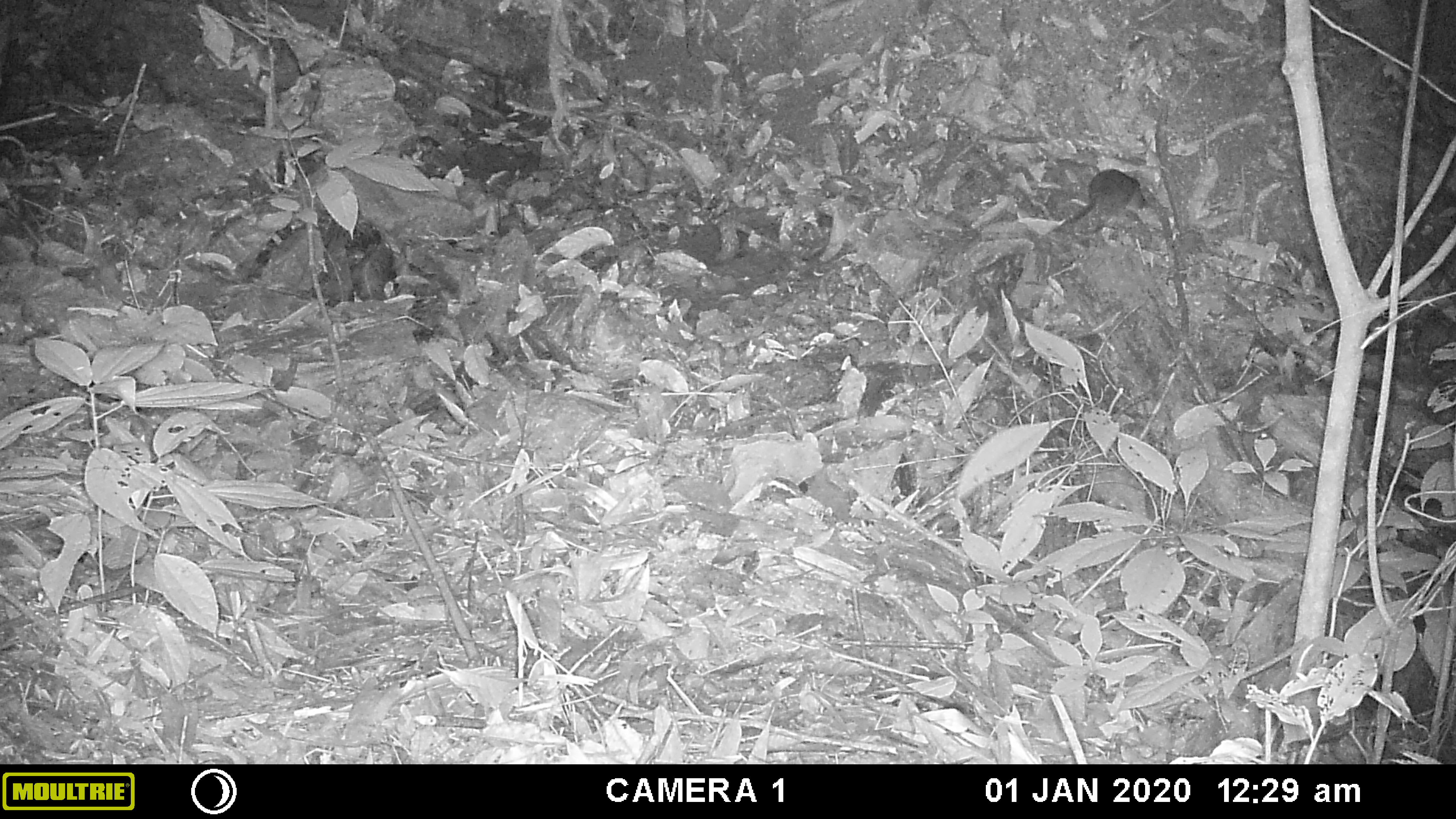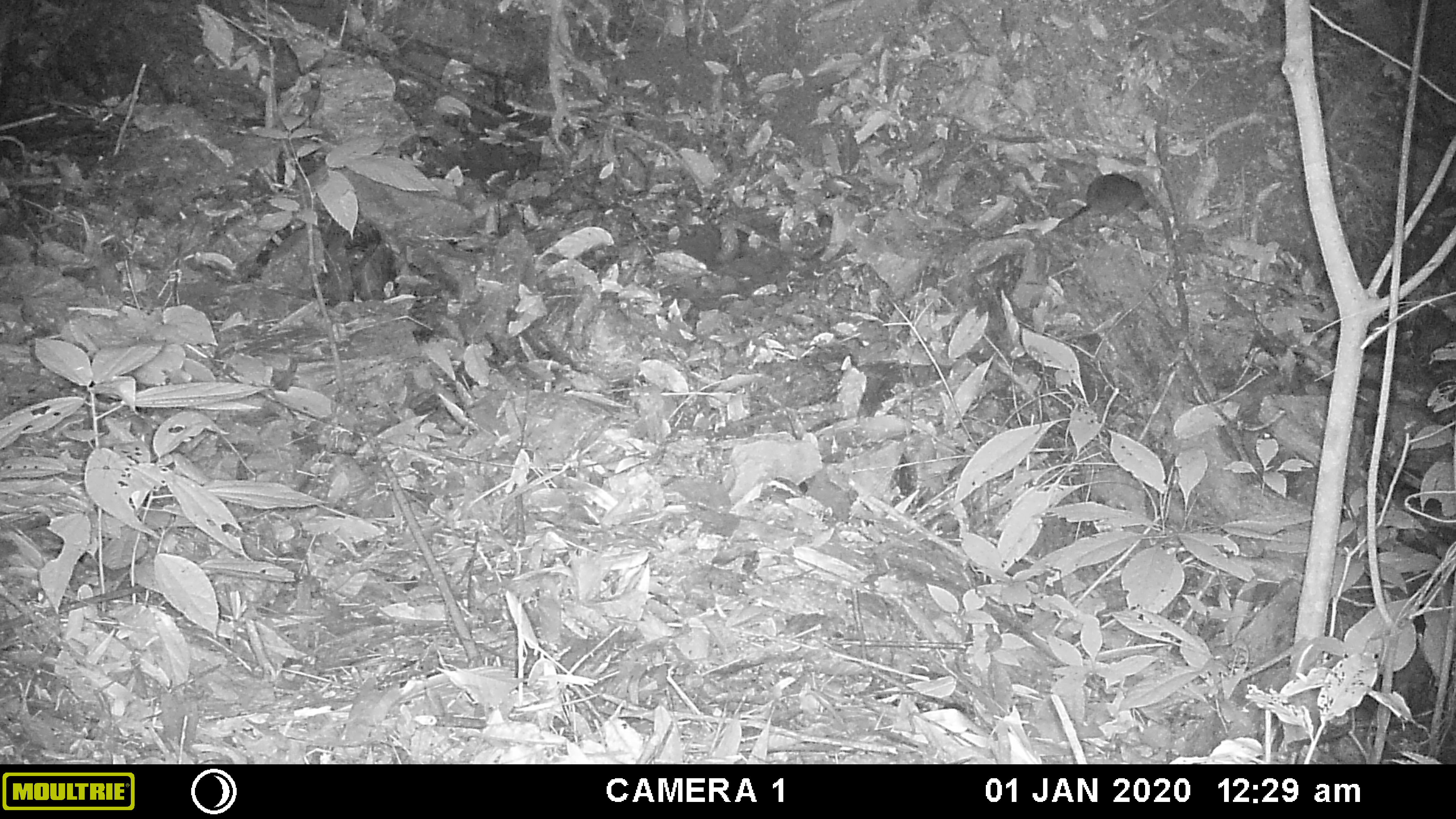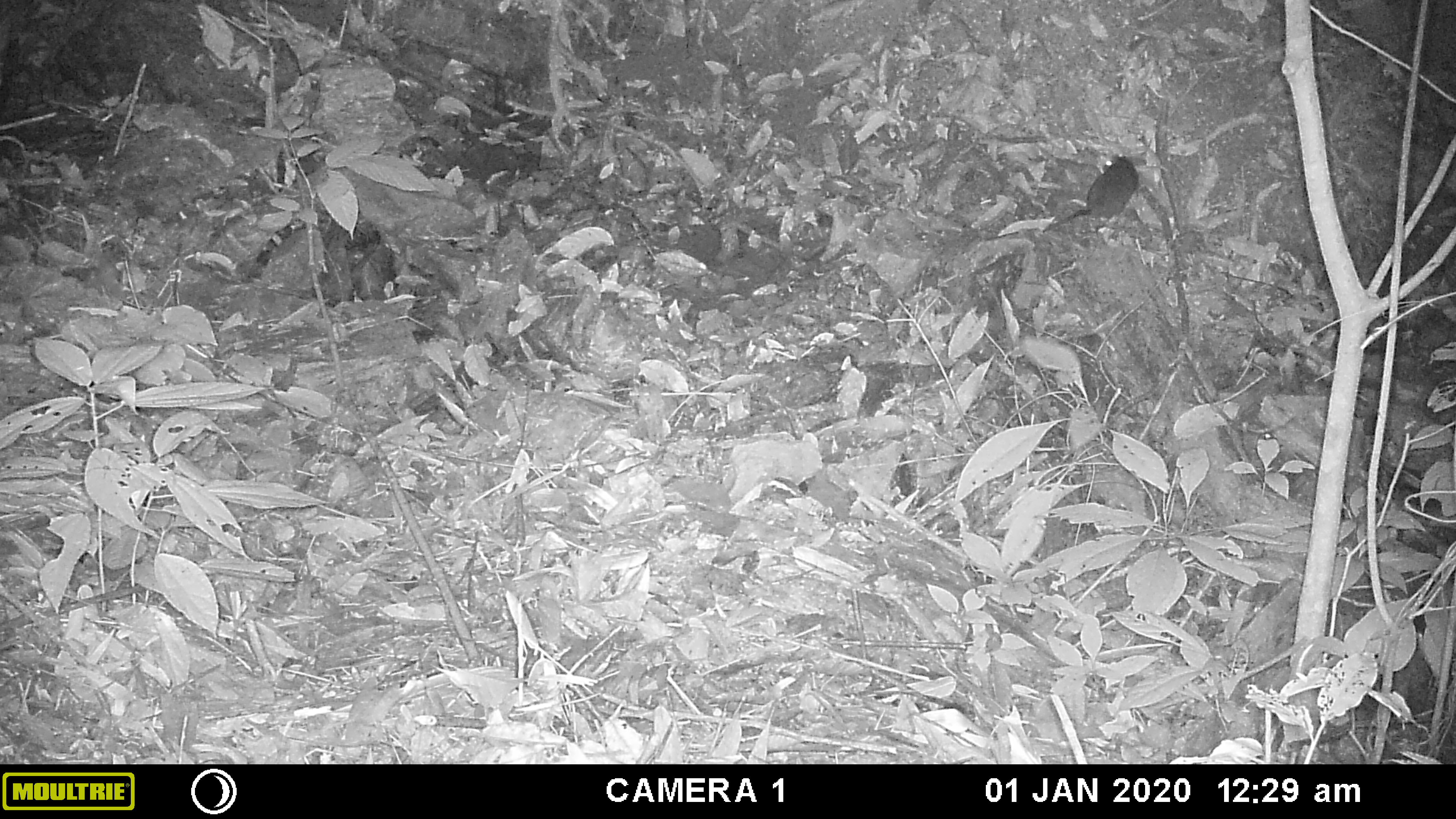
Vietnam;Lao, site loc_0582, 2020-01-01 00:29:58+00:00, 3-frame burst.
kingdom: Animalia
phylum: Chordata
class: Mammalia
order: Rodentia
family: Muridae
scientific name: Muridae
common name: old-world mice and rats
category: unidentified murid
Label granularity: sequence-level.